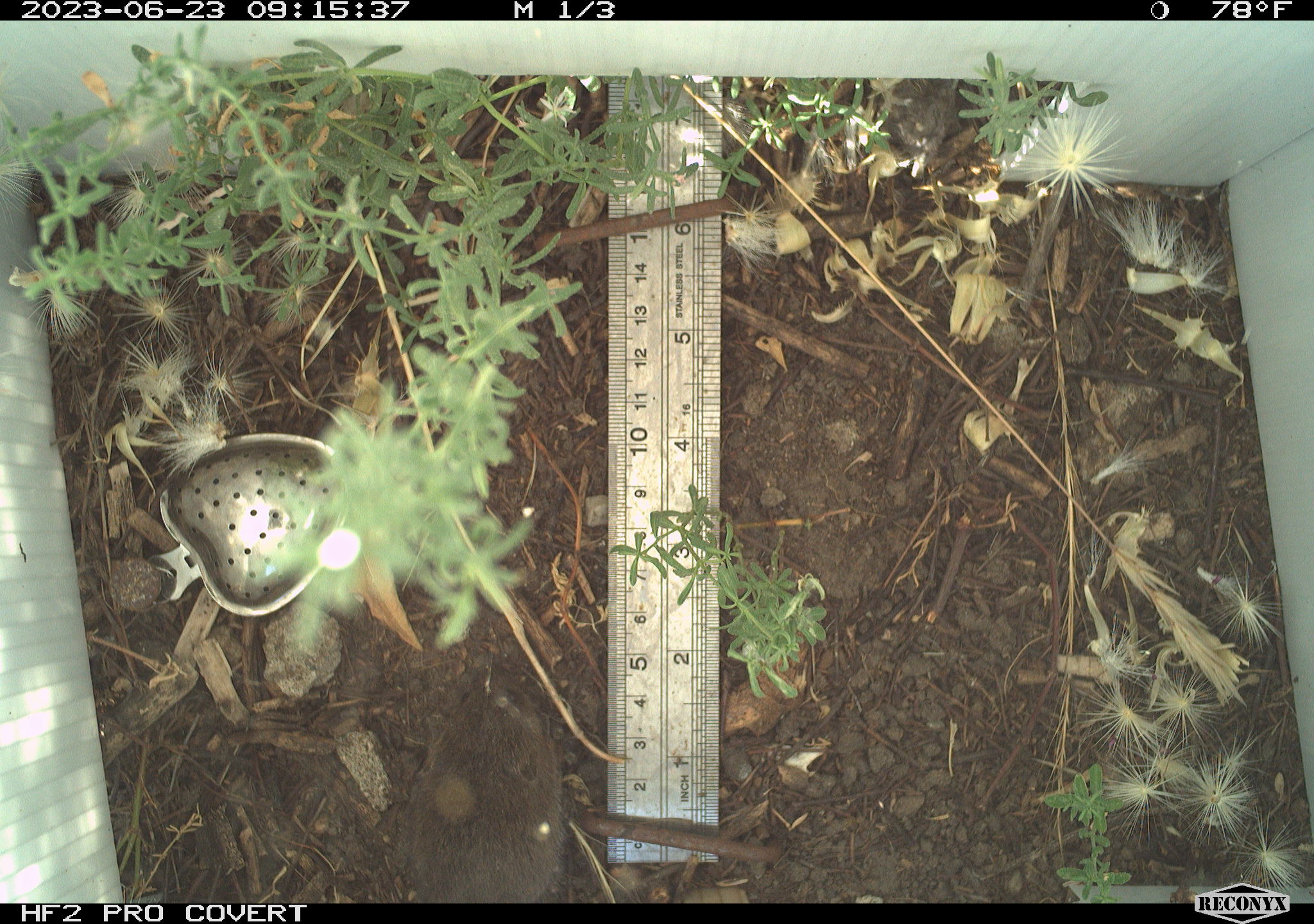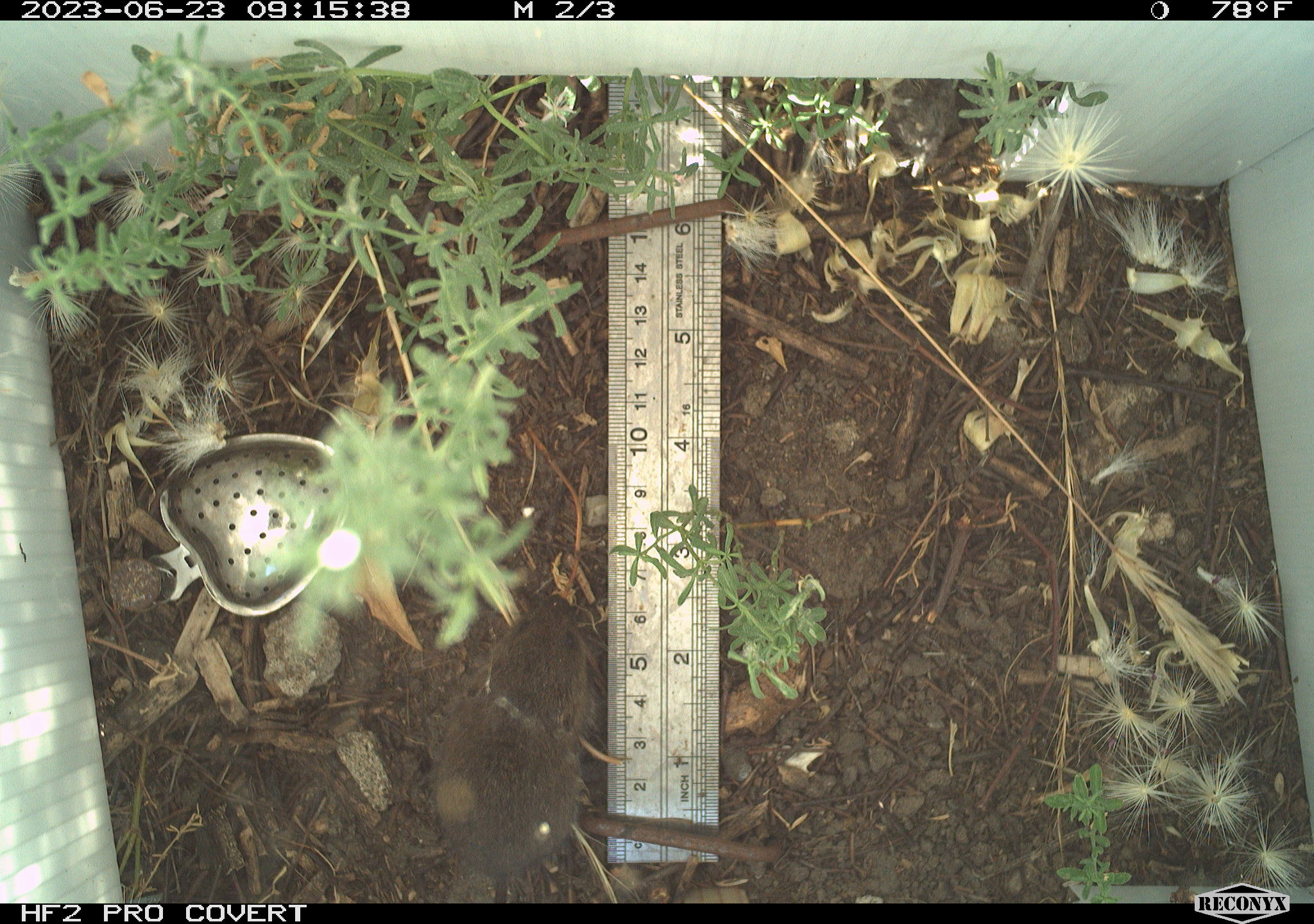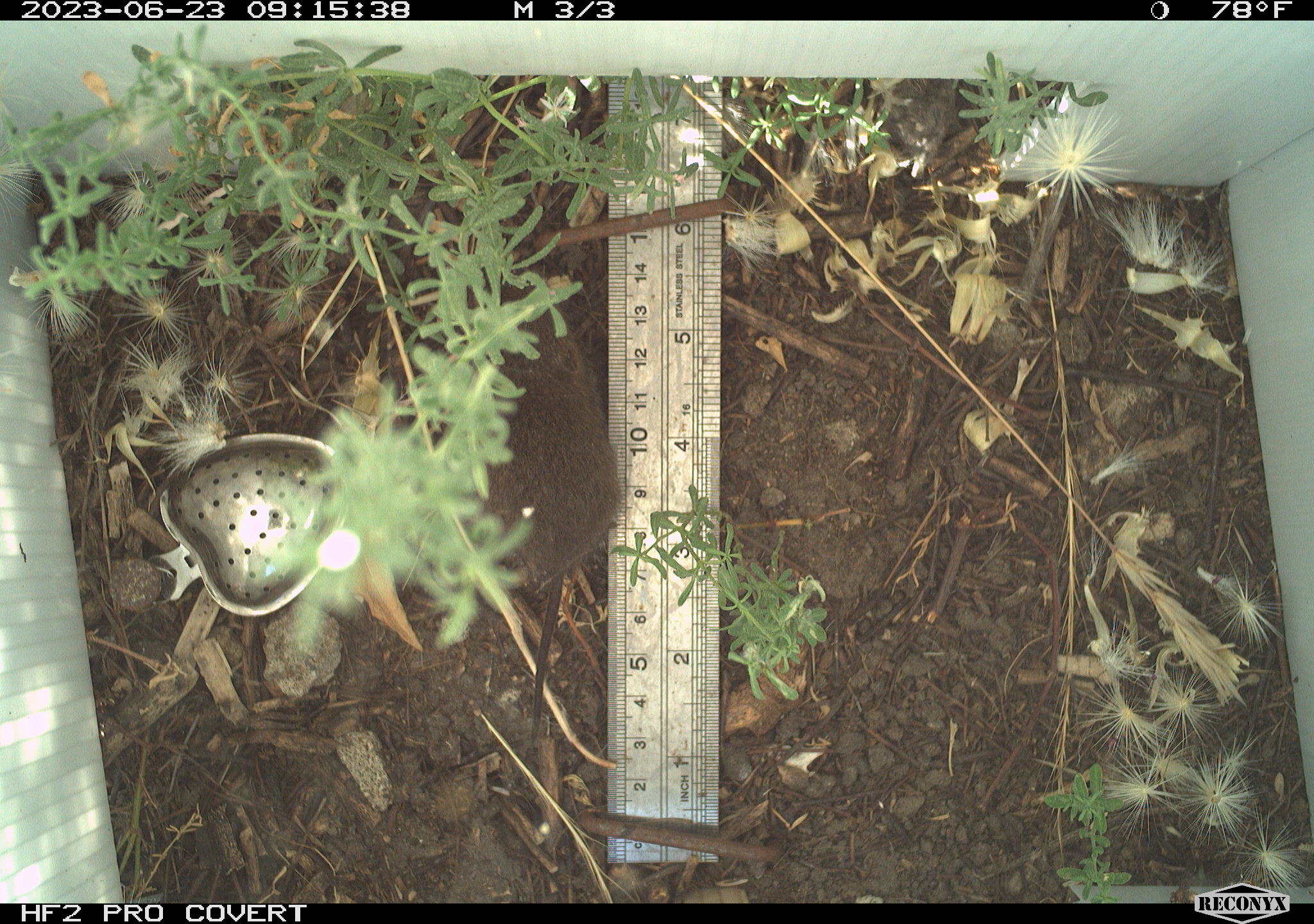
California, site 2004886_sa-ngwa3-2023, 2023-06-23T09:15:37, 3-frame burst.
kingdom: Animalia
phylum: Chordata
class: Mammalia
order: Rodentia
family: Cricetidae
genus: Microtus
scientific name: Microtus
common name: meadow vole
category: microtus species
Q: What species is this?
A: Microtus species (meadow vole) (Microtus).